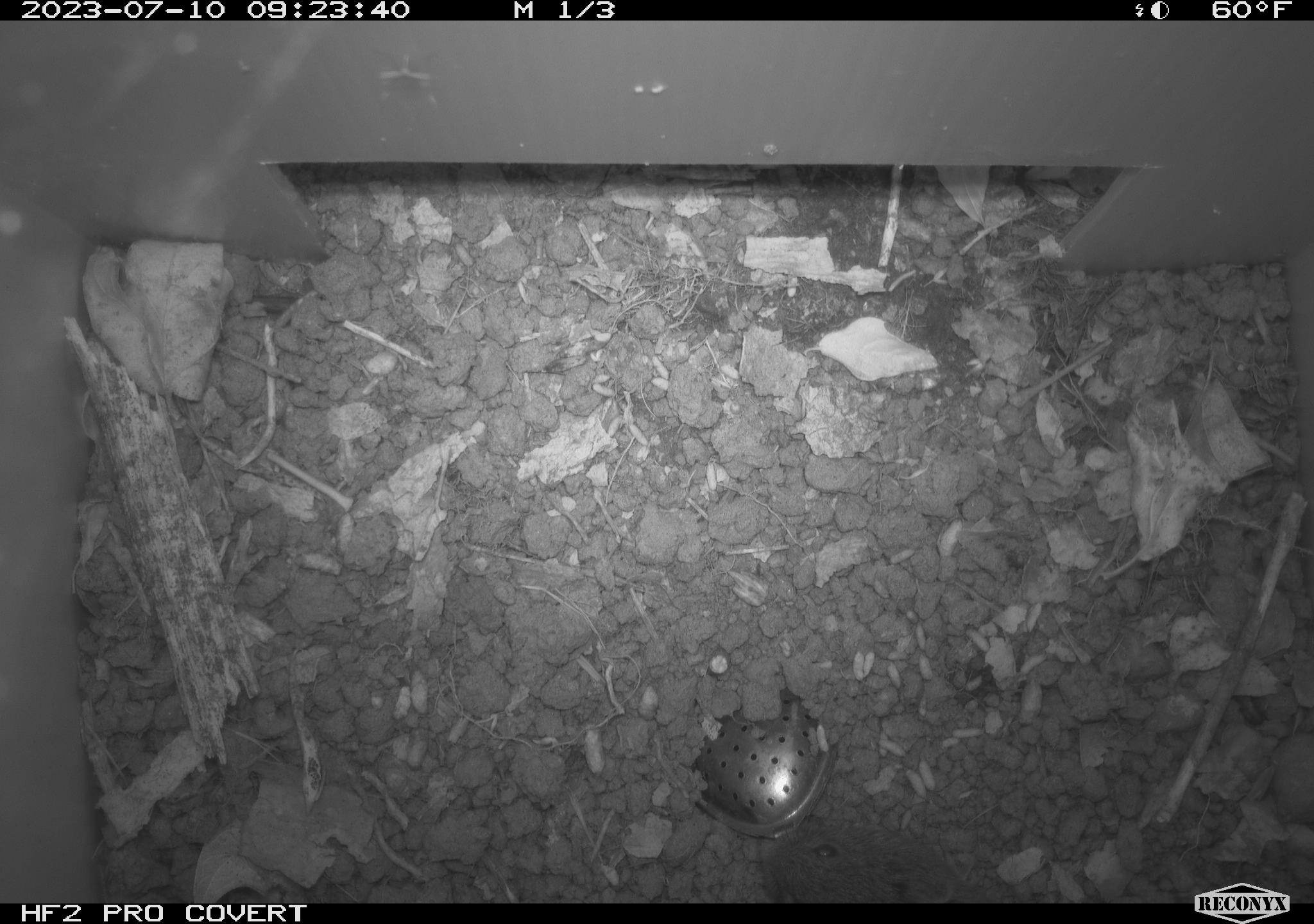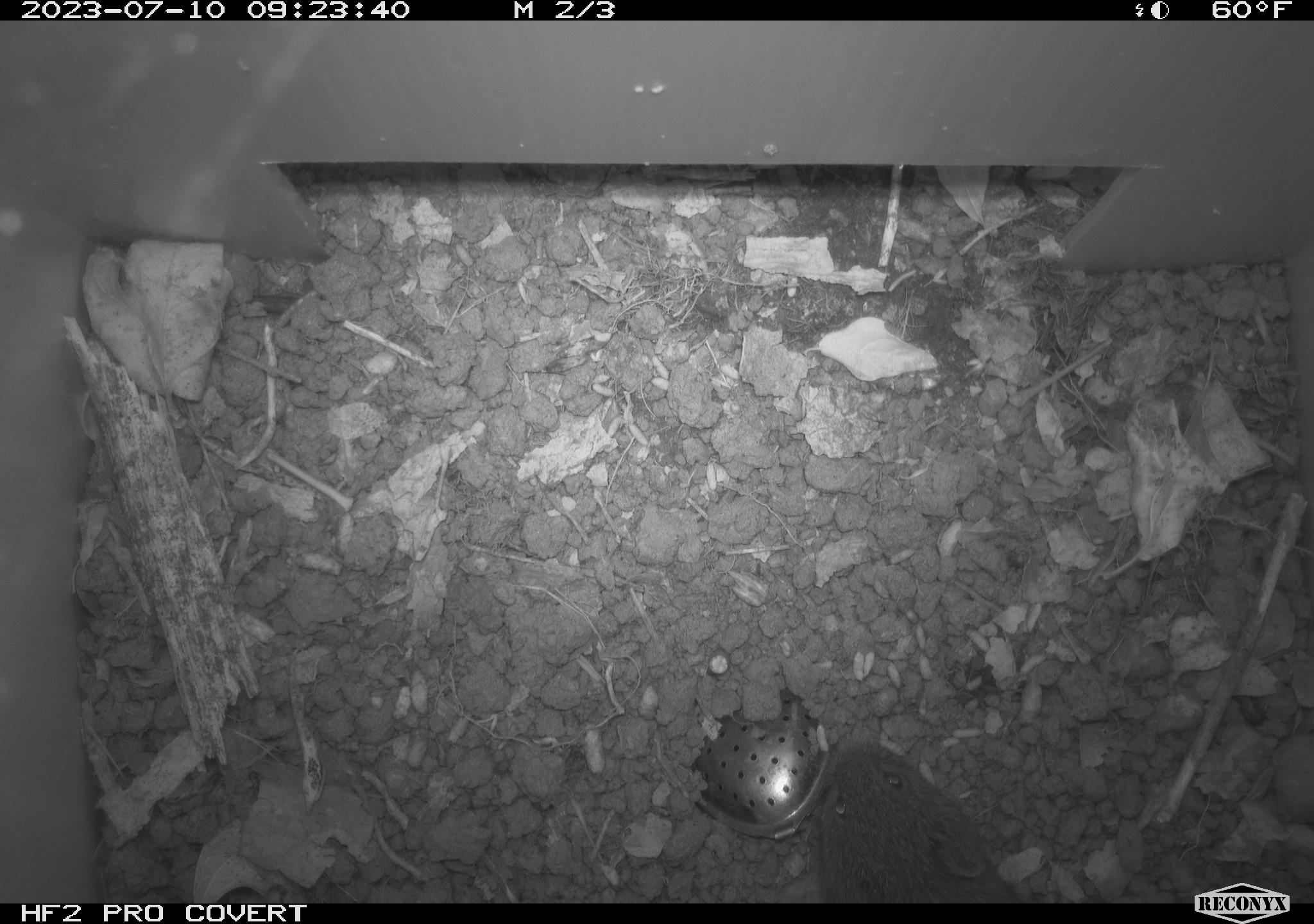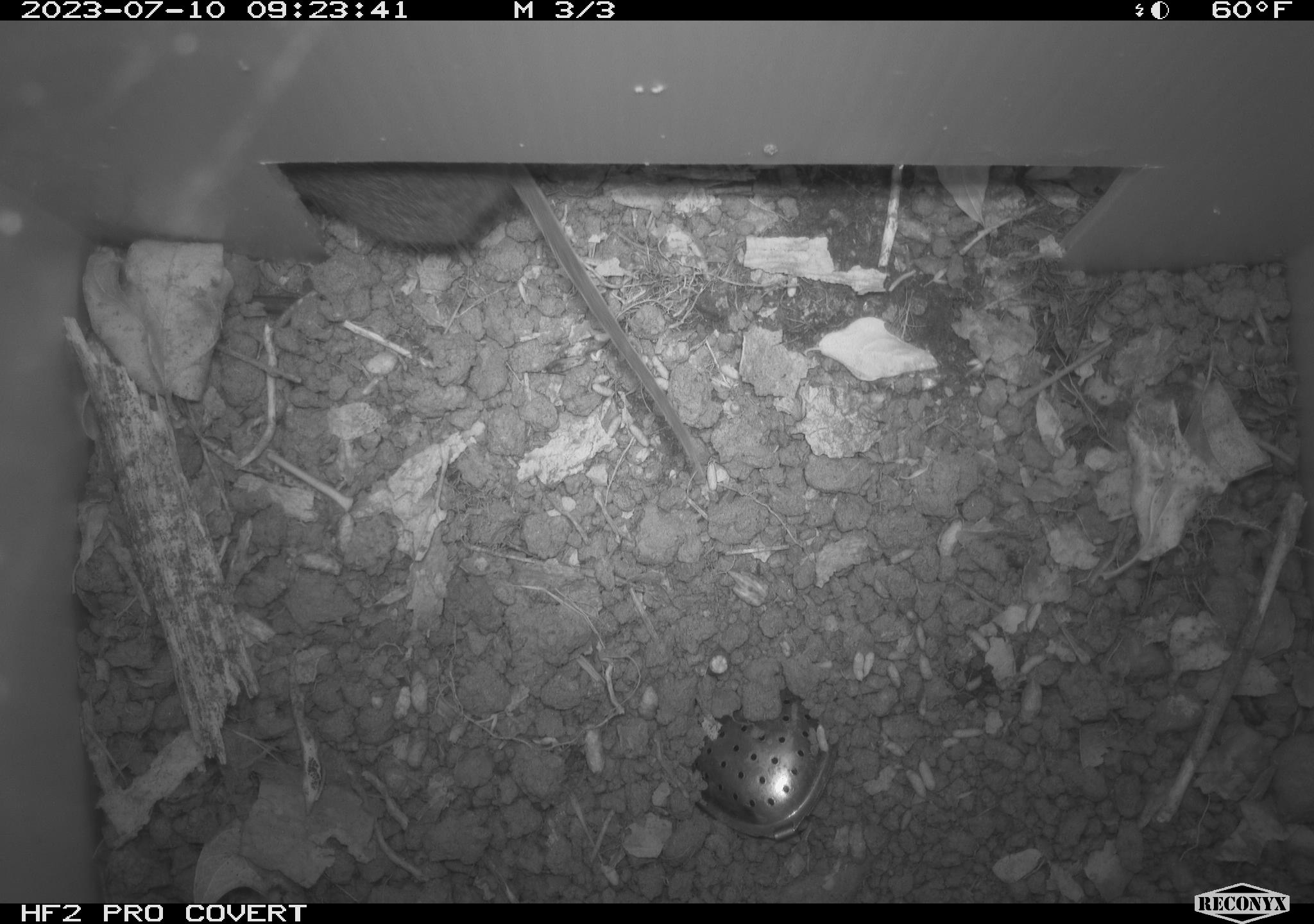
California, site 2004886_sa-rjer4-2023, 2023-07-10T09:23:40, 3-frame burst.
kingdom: Animalia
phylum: Chordata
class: Mammalia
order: Rodentia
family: Cricetidae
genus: Microtus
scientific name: Microtus californicus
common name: california vole